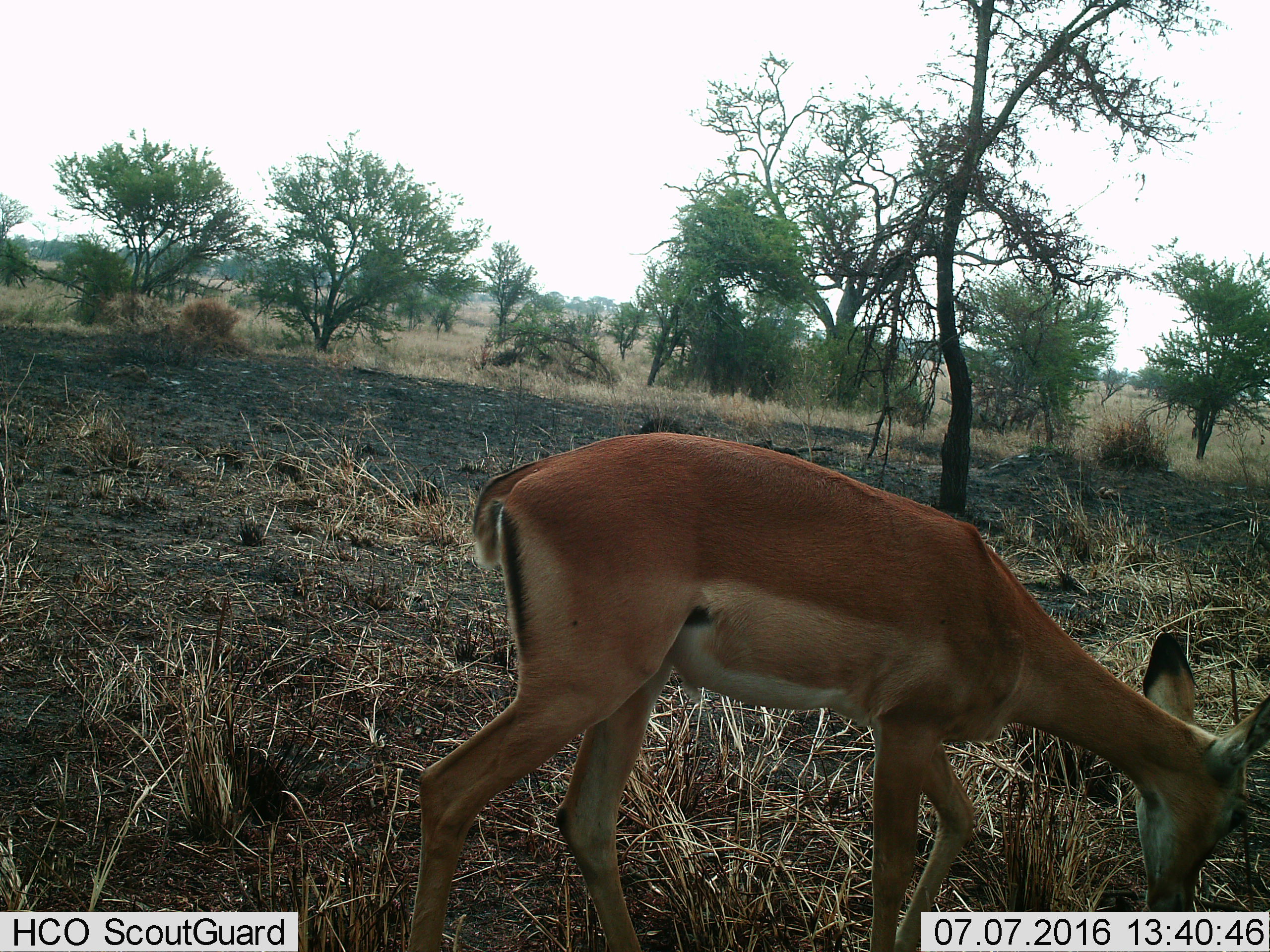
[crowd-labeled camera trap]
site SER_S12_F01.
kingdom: Animalia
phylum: Chordata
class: Mammalia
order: Artiodactyla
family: Bovidae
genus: Nanger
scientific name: Nanger granti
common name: grant's gazelle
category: gazellegrants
Gazellegrants (grant's gazelle) (Nanger granti), count 1. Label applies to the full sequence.